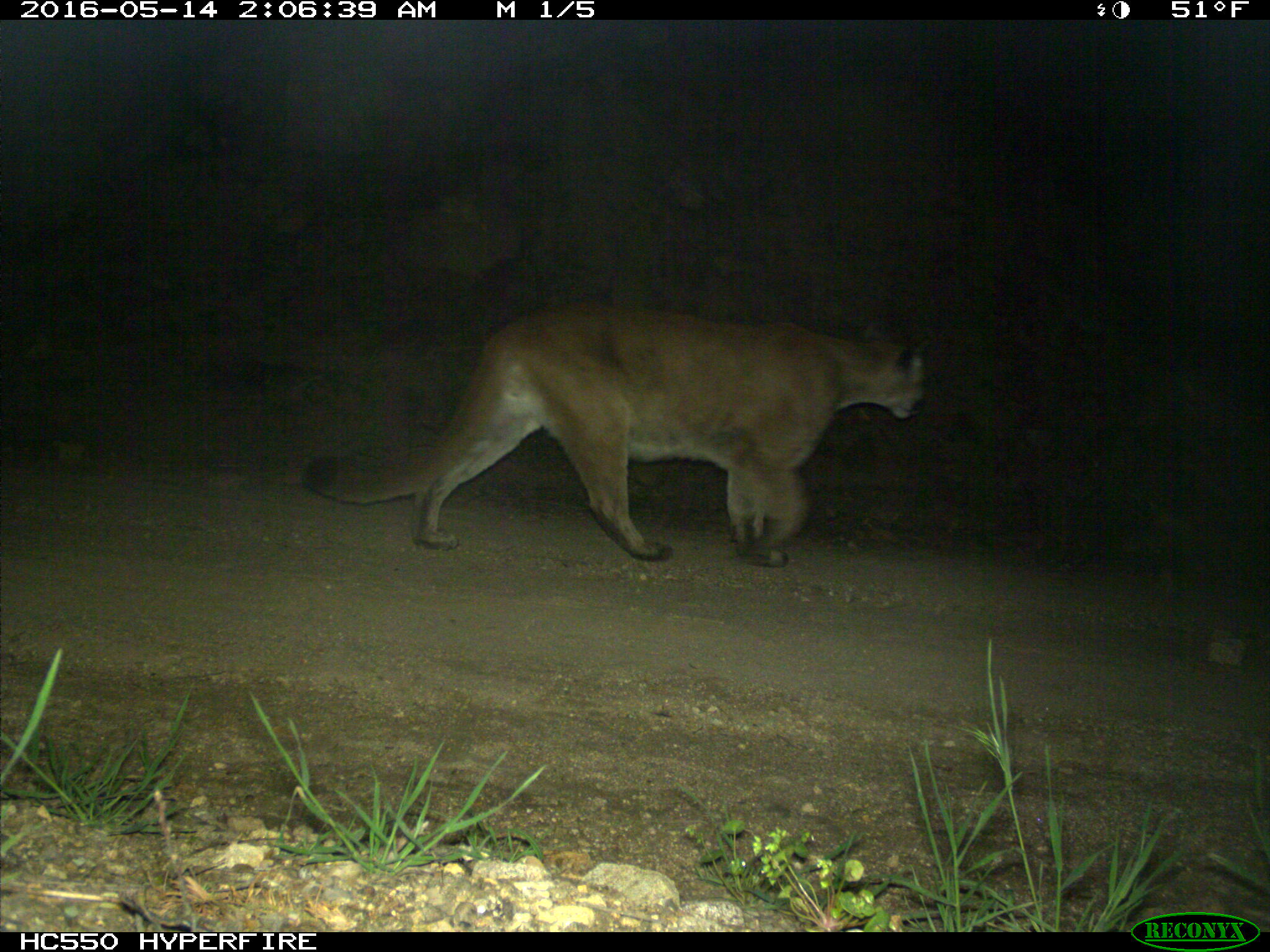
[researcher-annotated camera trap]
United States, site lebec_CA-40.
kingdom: Animalia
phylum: Chordata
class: Mammalia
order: Carnivora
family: Felidae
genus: Puma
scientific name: Puma concolor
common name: mountain lion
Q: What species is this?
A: Puma concolor (mountain lion).